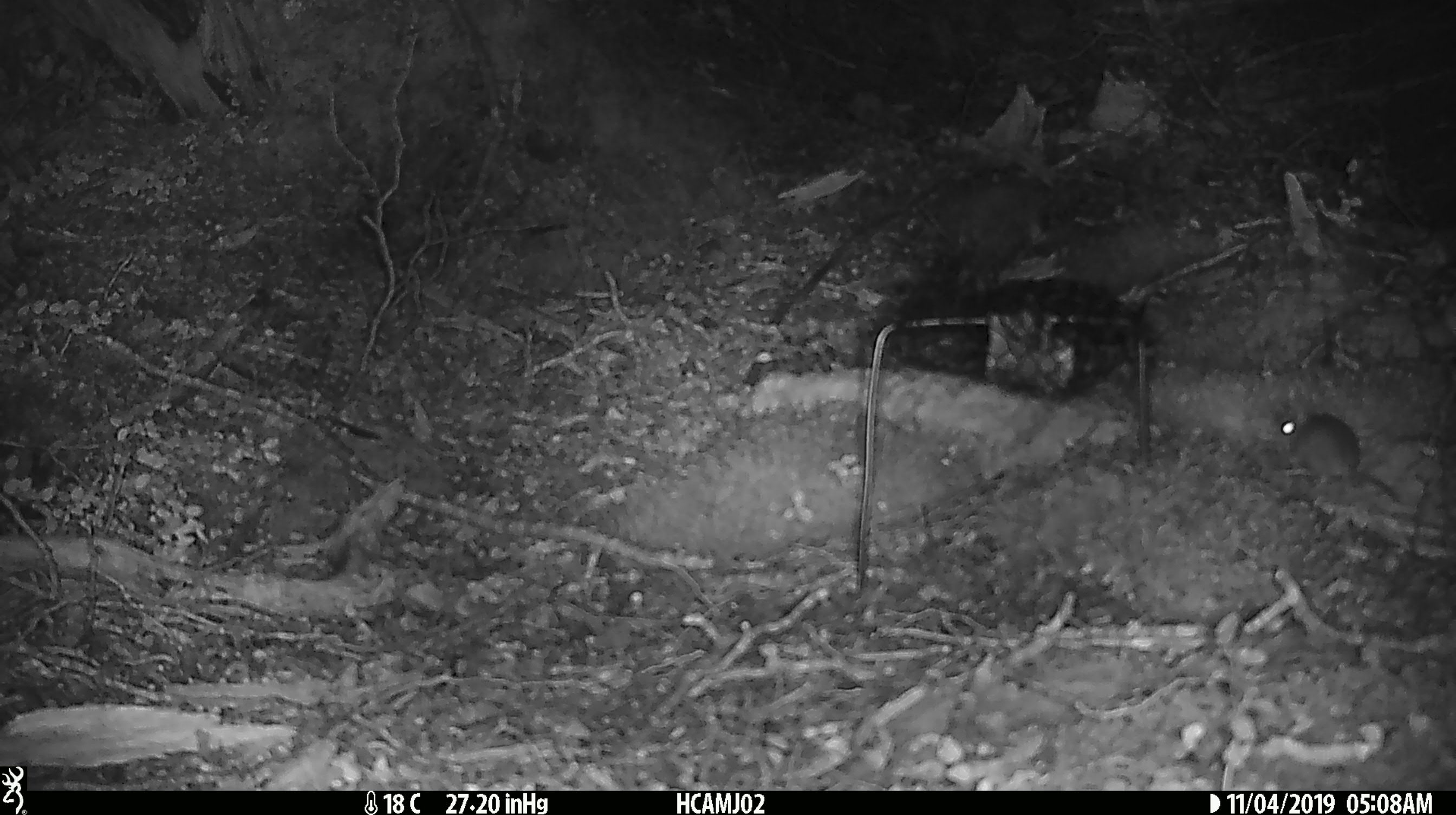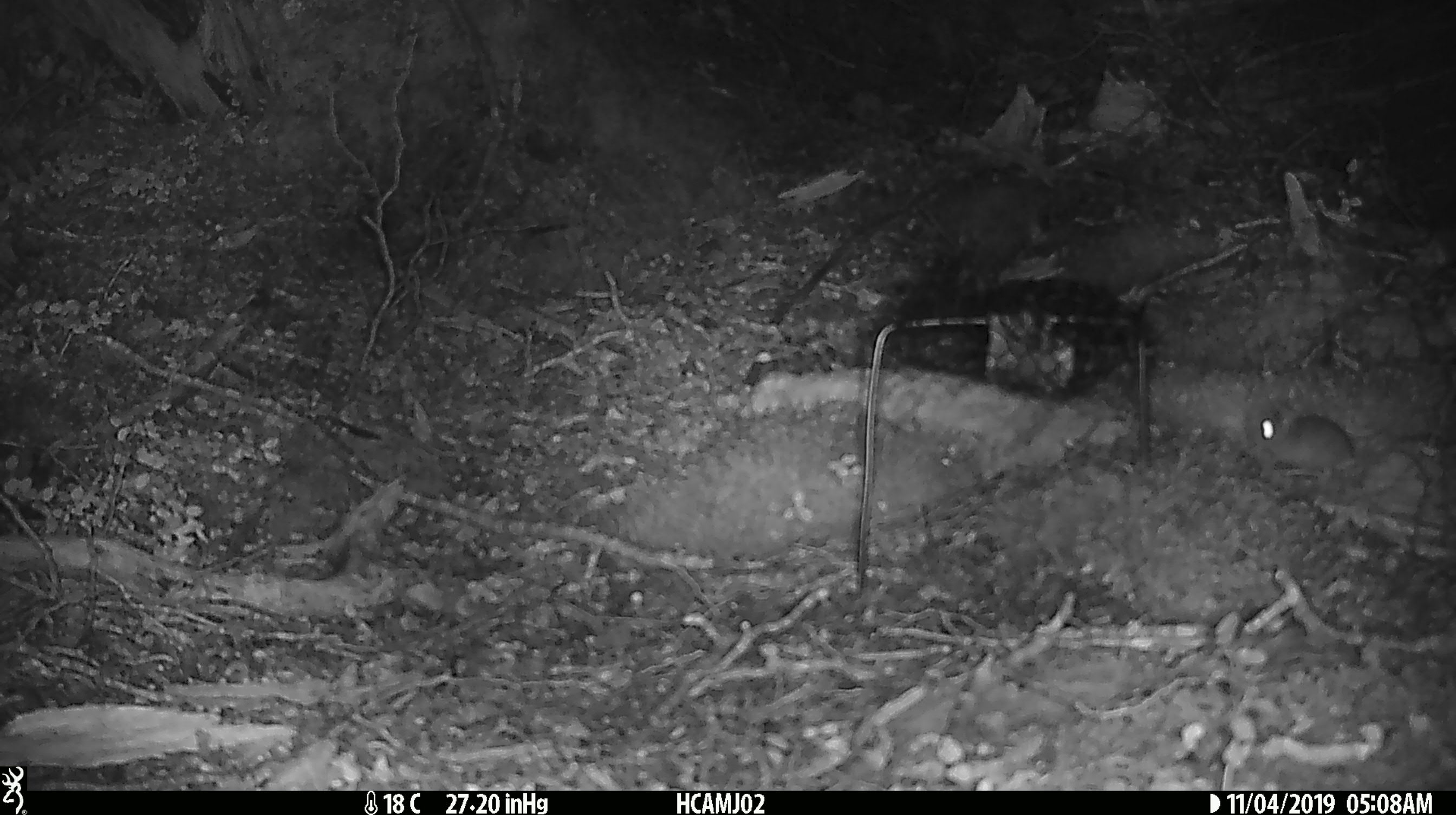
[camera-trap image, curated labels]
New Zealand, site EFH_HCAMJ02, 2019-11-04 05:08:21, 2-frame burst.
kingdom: Animalia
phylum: Chordata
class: Mammalia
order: Rodentia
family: Muridae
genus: Mus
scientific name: Mus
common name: mouse